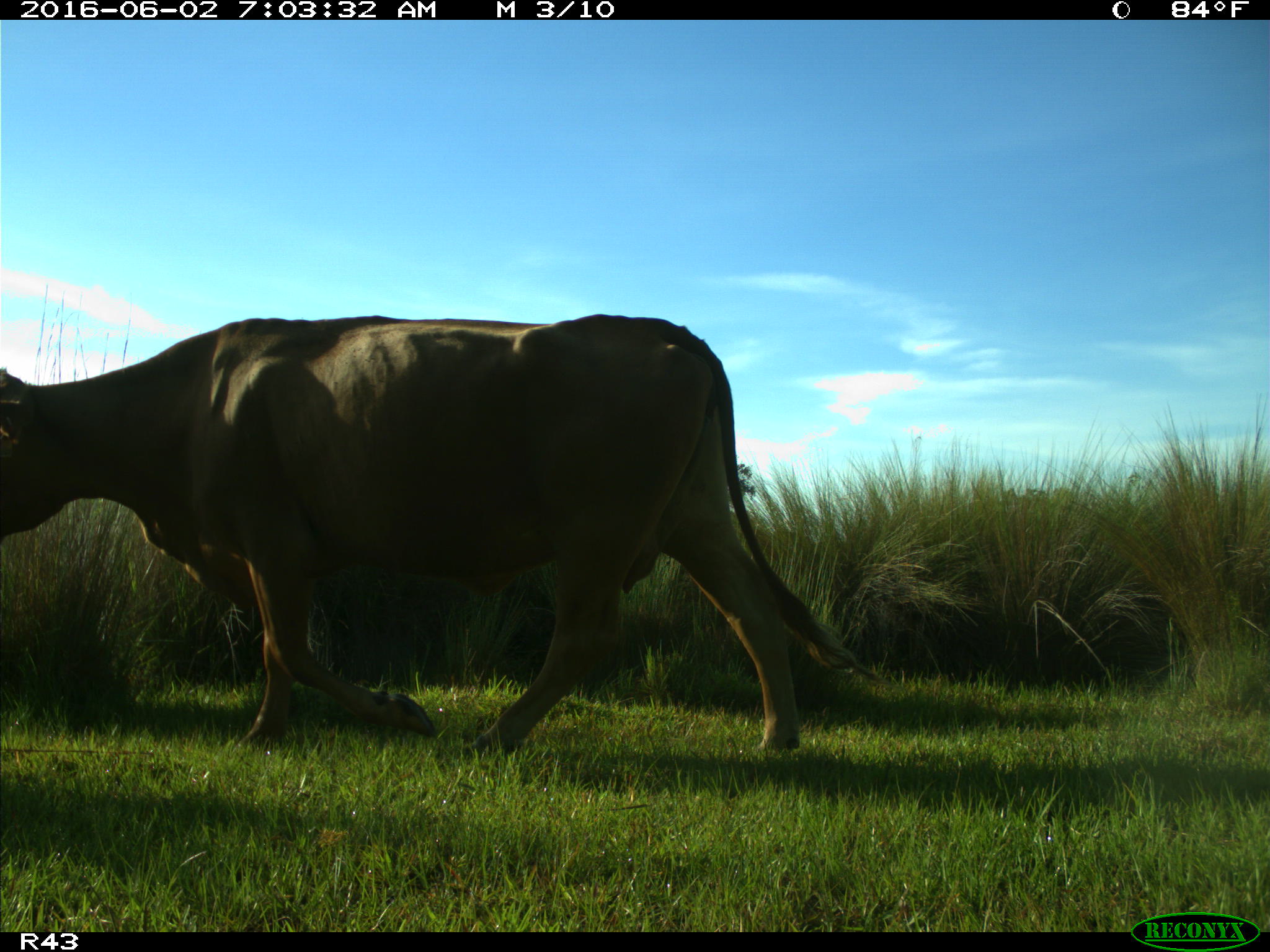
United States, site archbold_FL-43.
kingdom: Animalia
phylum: Chordata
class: Mammalia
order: Artiodactyla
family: Bovidae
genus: Bos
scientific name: Bos taurus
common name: domestic cow